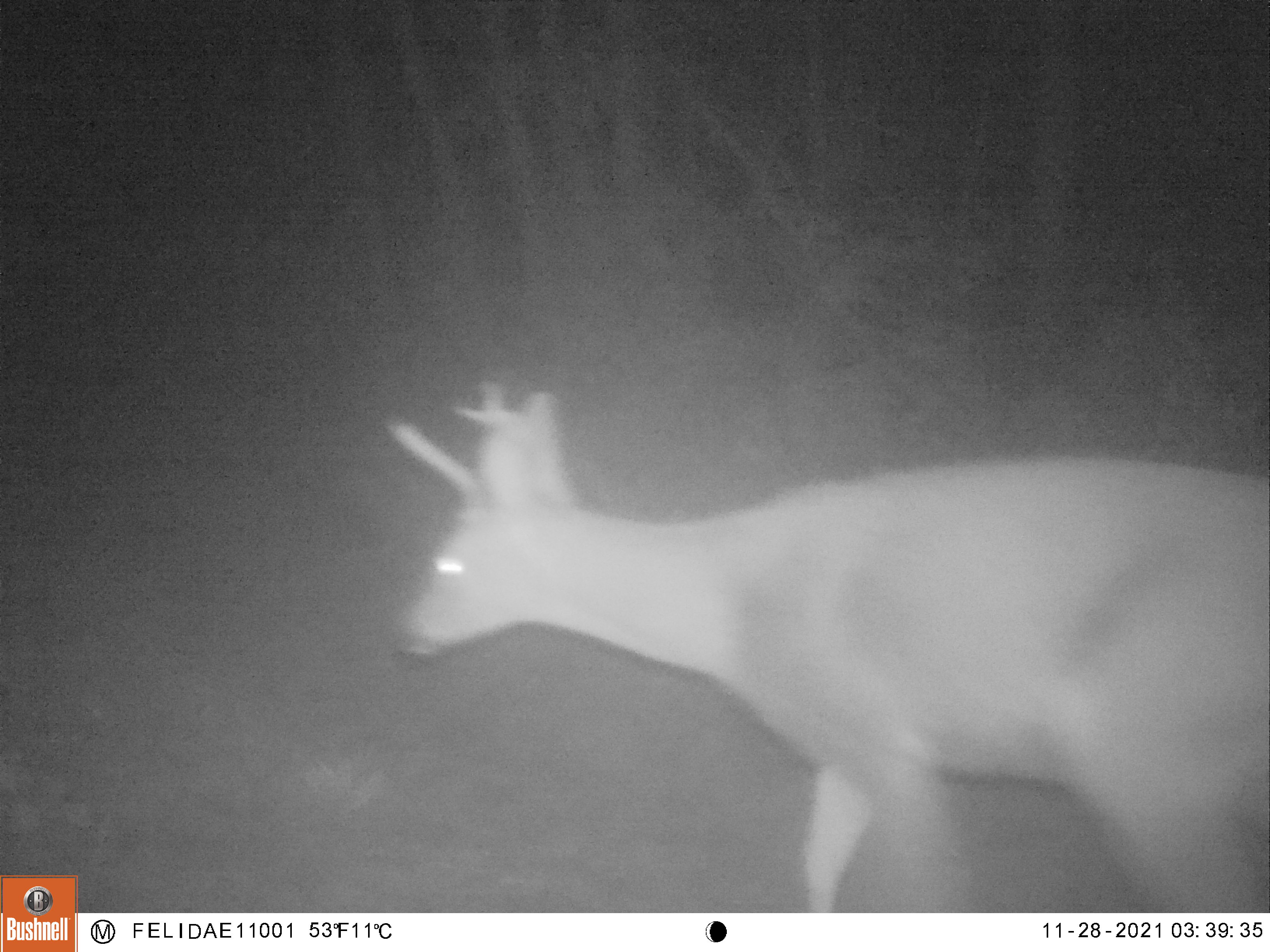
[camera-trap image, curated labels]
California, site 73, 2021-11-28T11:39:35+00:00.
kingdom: Animalia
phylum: Chordata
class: Mammalia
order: Artiodactyla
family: Cervidae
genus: Odocoileus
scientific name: Odocoileus hemionus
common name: mule deer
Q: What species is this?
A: Mule deer (Odocoileus hemionus).